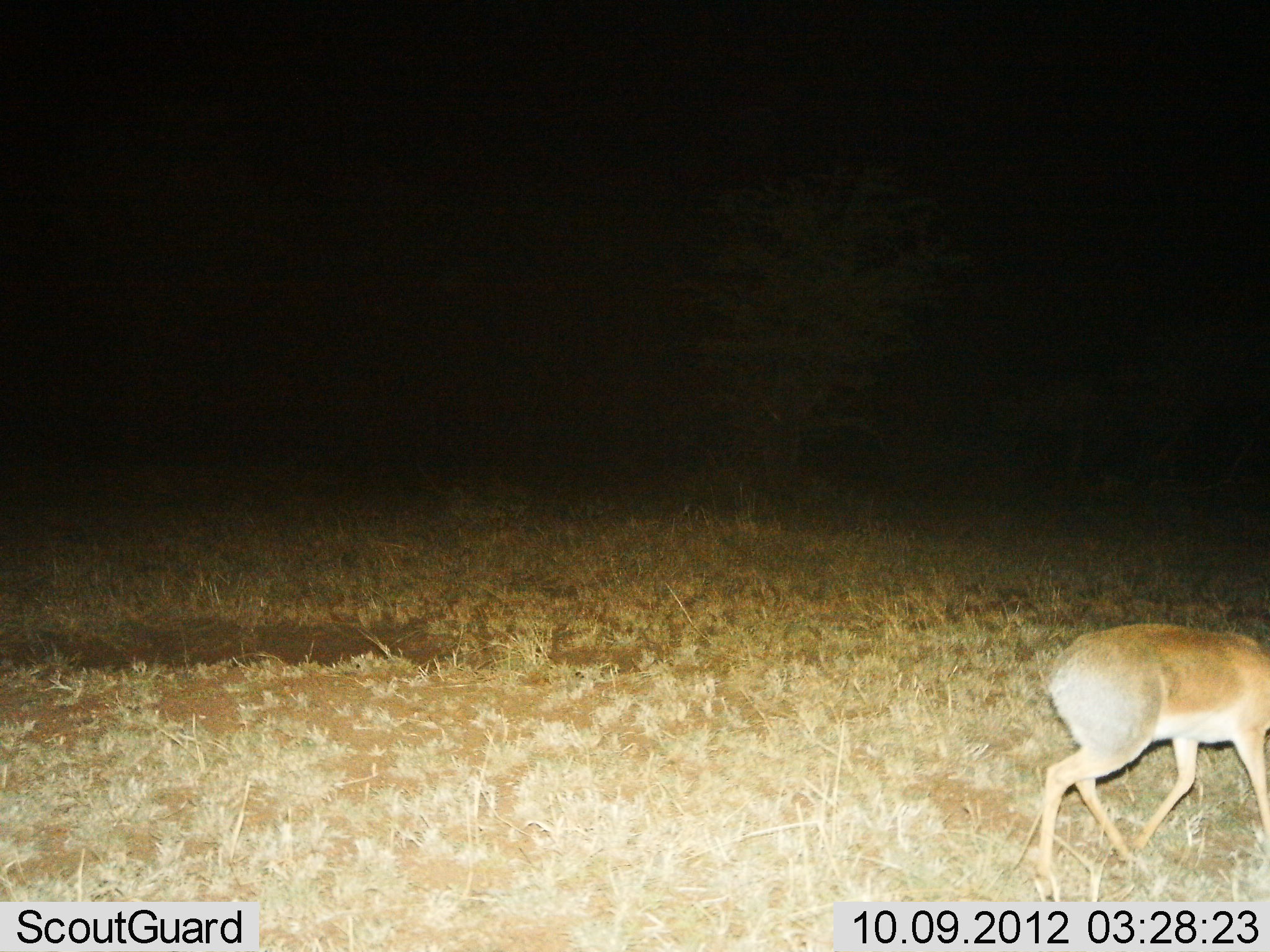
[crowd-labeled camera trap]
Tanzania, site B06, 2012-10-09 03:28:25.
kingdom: Animalia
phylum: Chordata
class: Mammalia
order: Artiodactyla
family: Bovidae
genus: Madoqua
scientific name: Madoqua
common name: dikdik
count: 1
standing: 30%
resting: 0%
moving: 70%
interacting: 0%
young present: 0%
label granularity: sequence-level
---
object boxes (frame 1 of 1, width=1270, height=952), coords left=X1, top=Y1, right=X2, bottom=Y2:
animal: left=1042, top=626, right=1270, bottom=884